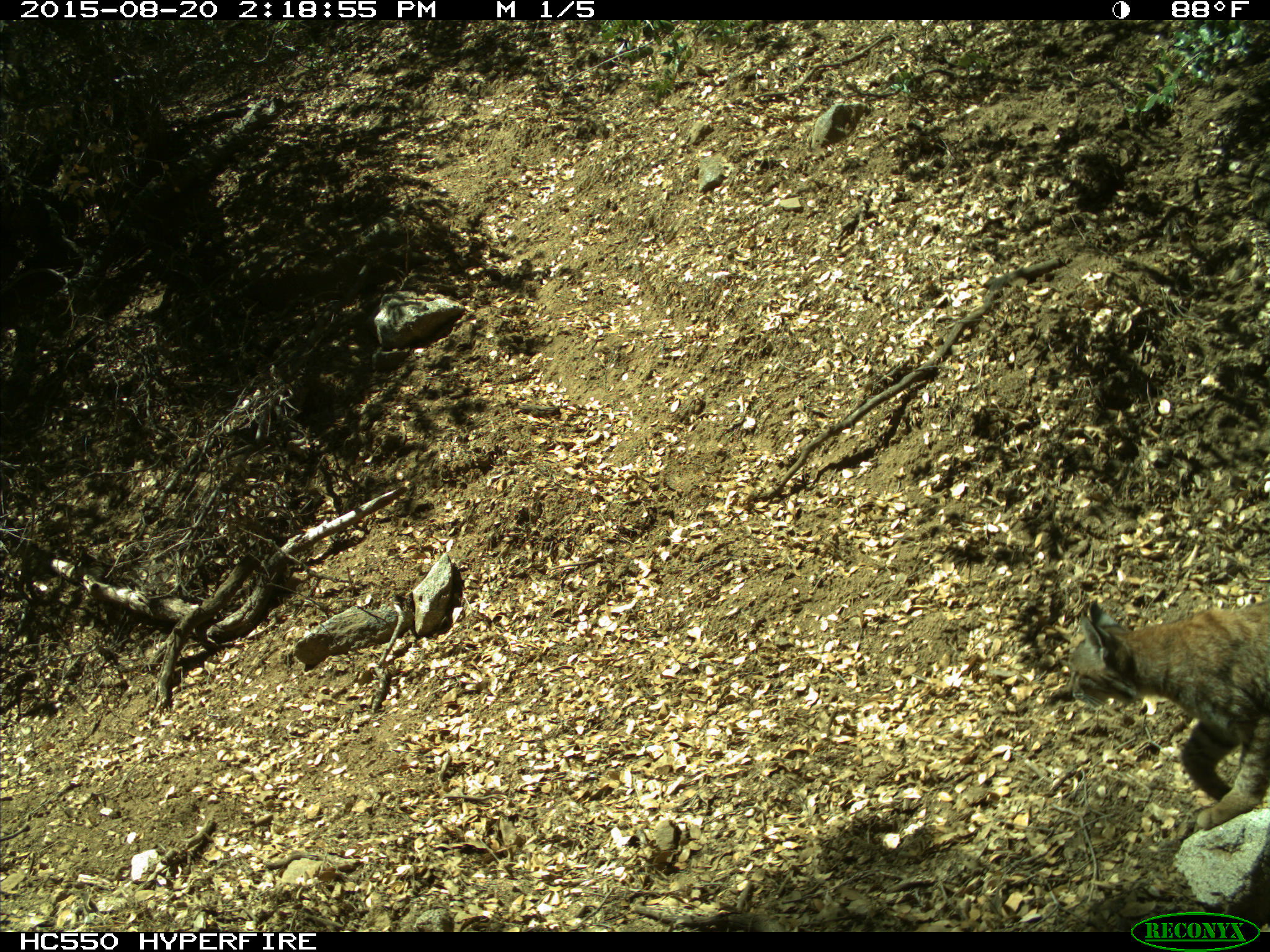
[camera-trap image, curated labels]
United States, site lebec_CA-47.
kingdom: Animalia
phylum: Chordata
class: Mammalia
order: Carnivora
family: Felidae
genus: Lynx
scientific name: Lynx rufus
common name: bobcat